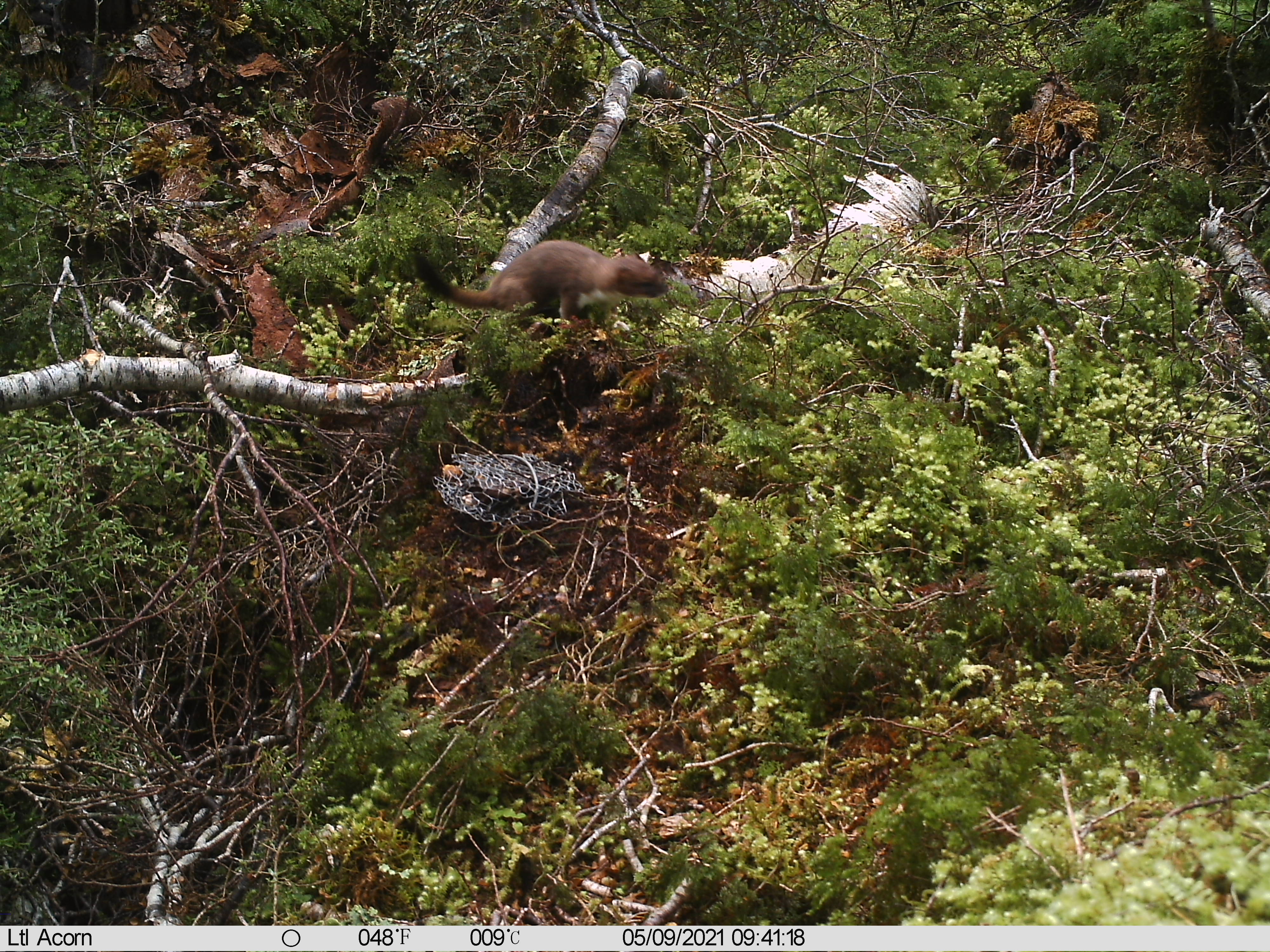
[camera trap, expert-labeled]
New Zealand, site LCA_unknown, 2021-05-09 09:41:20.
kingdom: Animalia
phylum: Chordata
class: Mammalia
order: Carnivora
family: Mustelidae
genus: Mustela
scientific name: Mustela erminea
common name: stoat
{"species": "stoat (Mustela erminea)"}